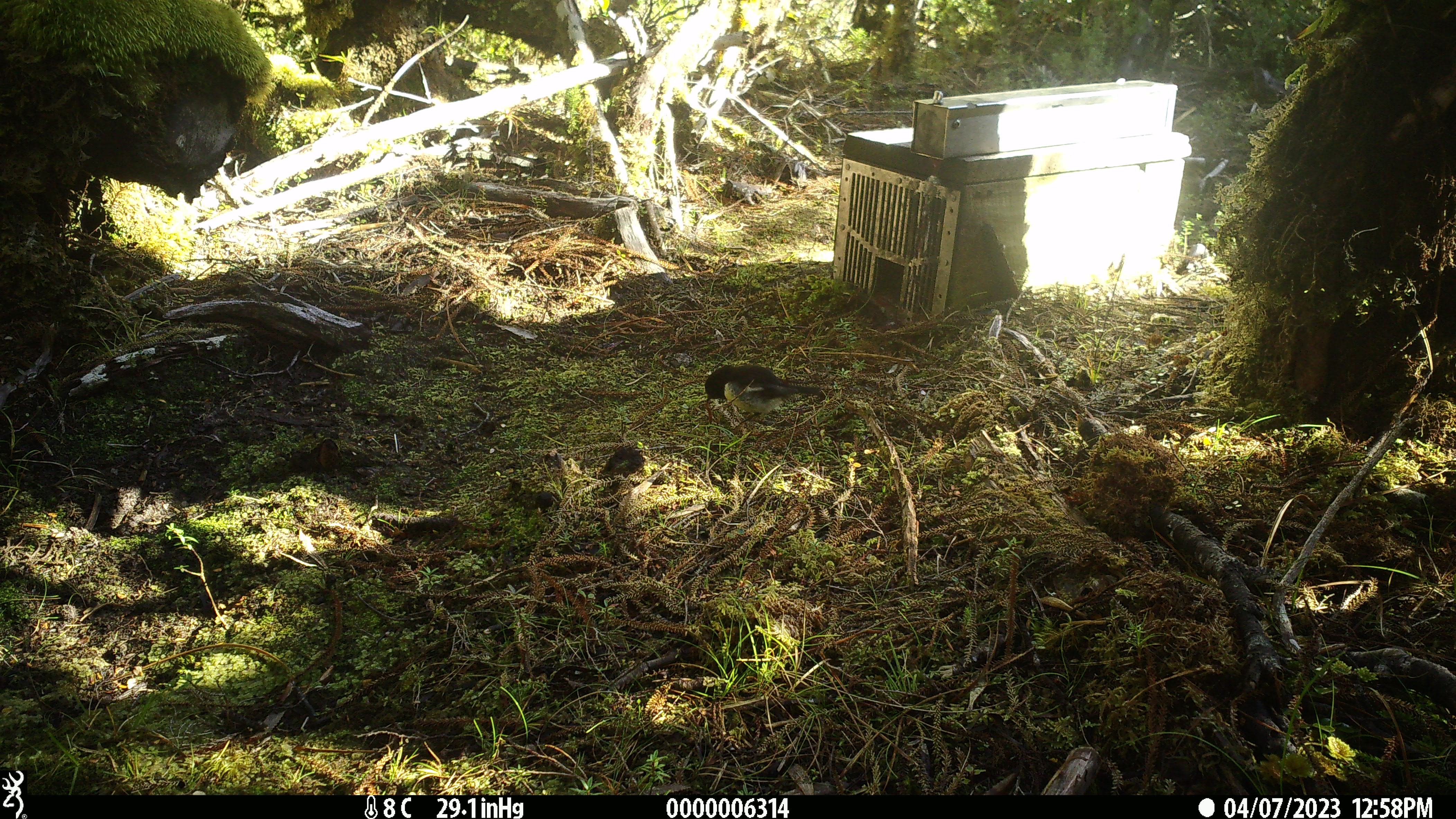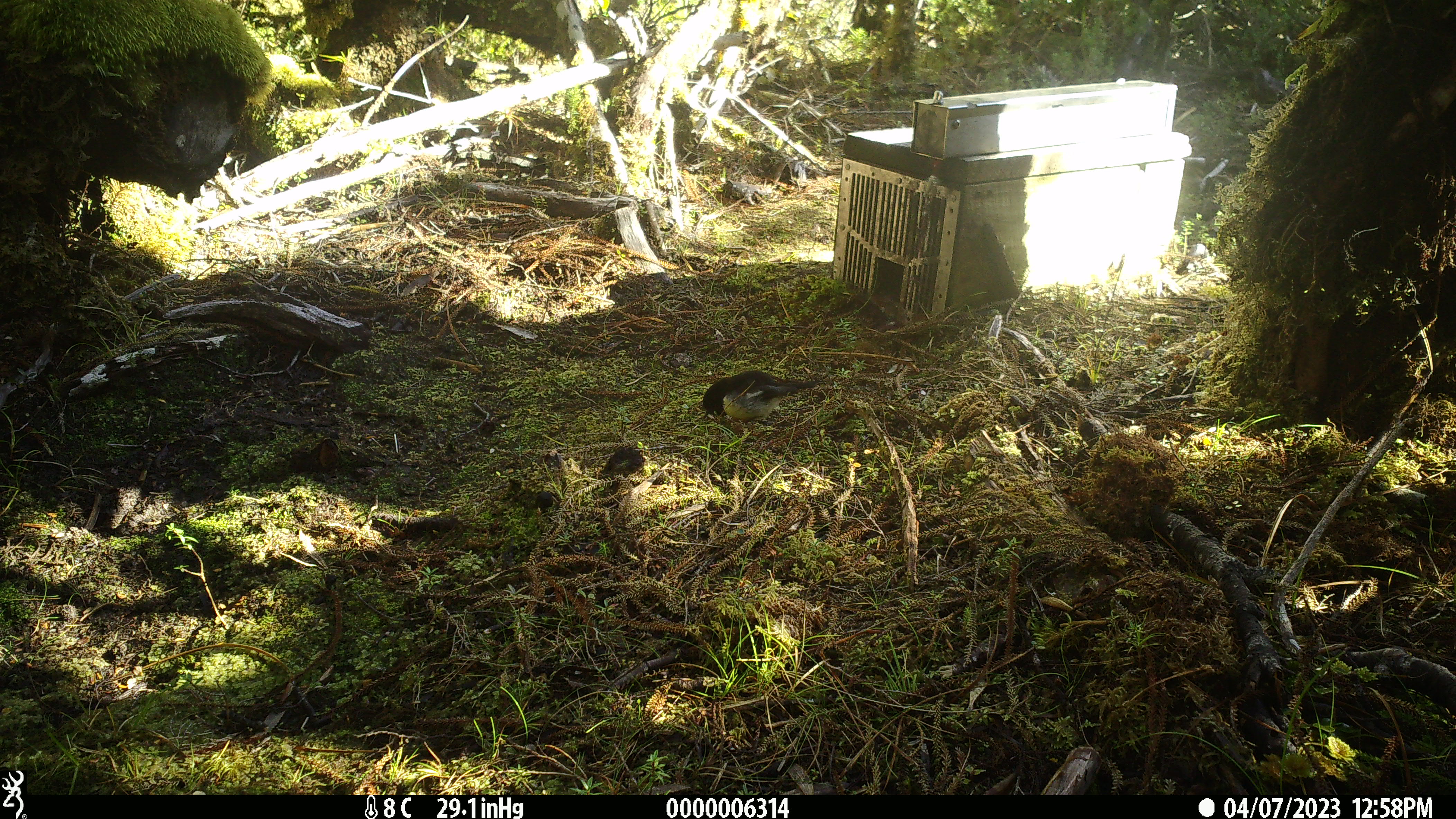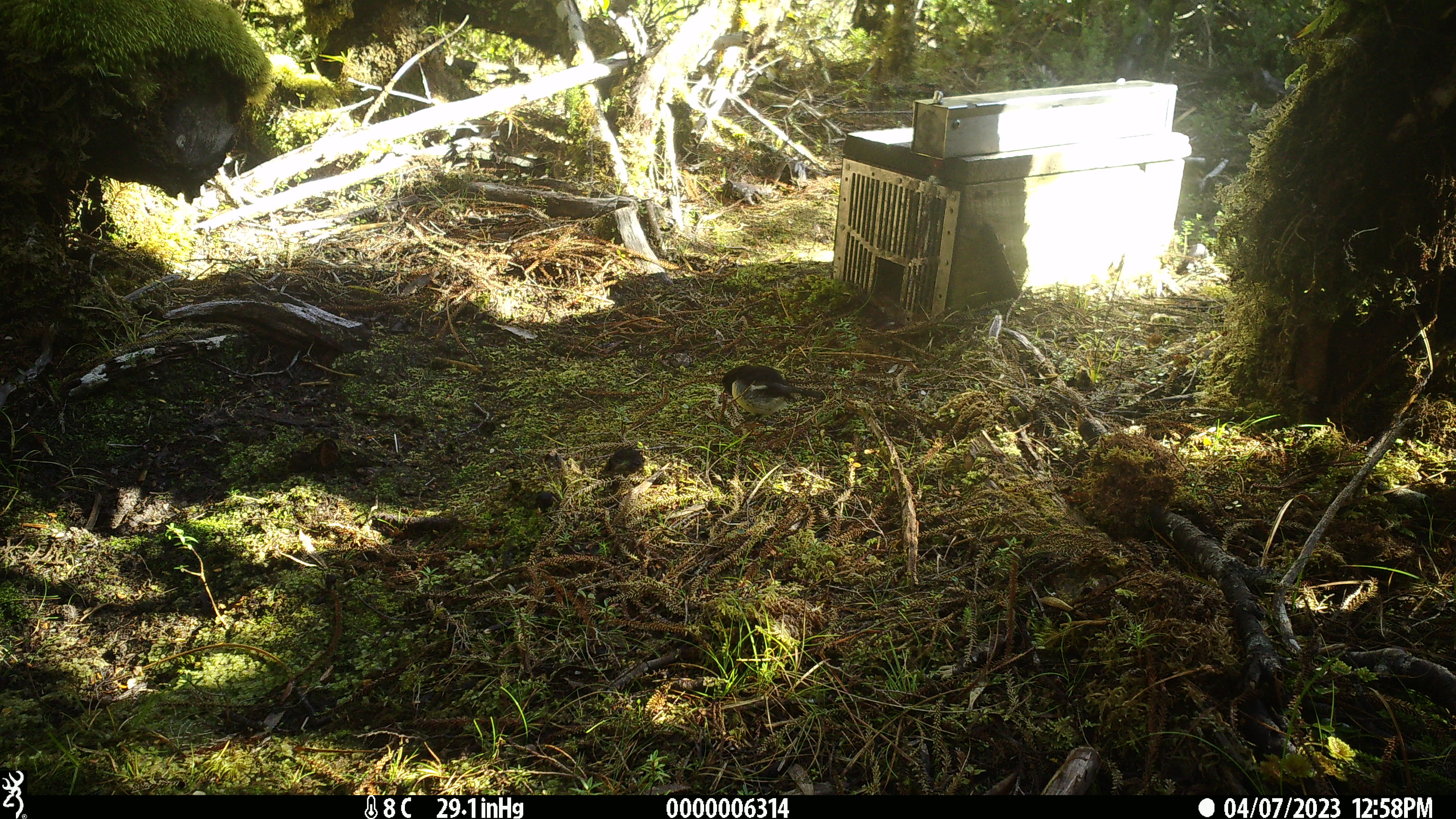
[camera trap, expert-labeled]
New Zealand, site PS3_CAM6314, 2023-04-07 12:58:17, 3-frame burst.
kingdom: Animalia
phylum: Chordata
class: Aves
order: Passeriformes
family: Petroicidae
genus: Petroica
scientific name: Petroica macrocephala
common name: tomtit